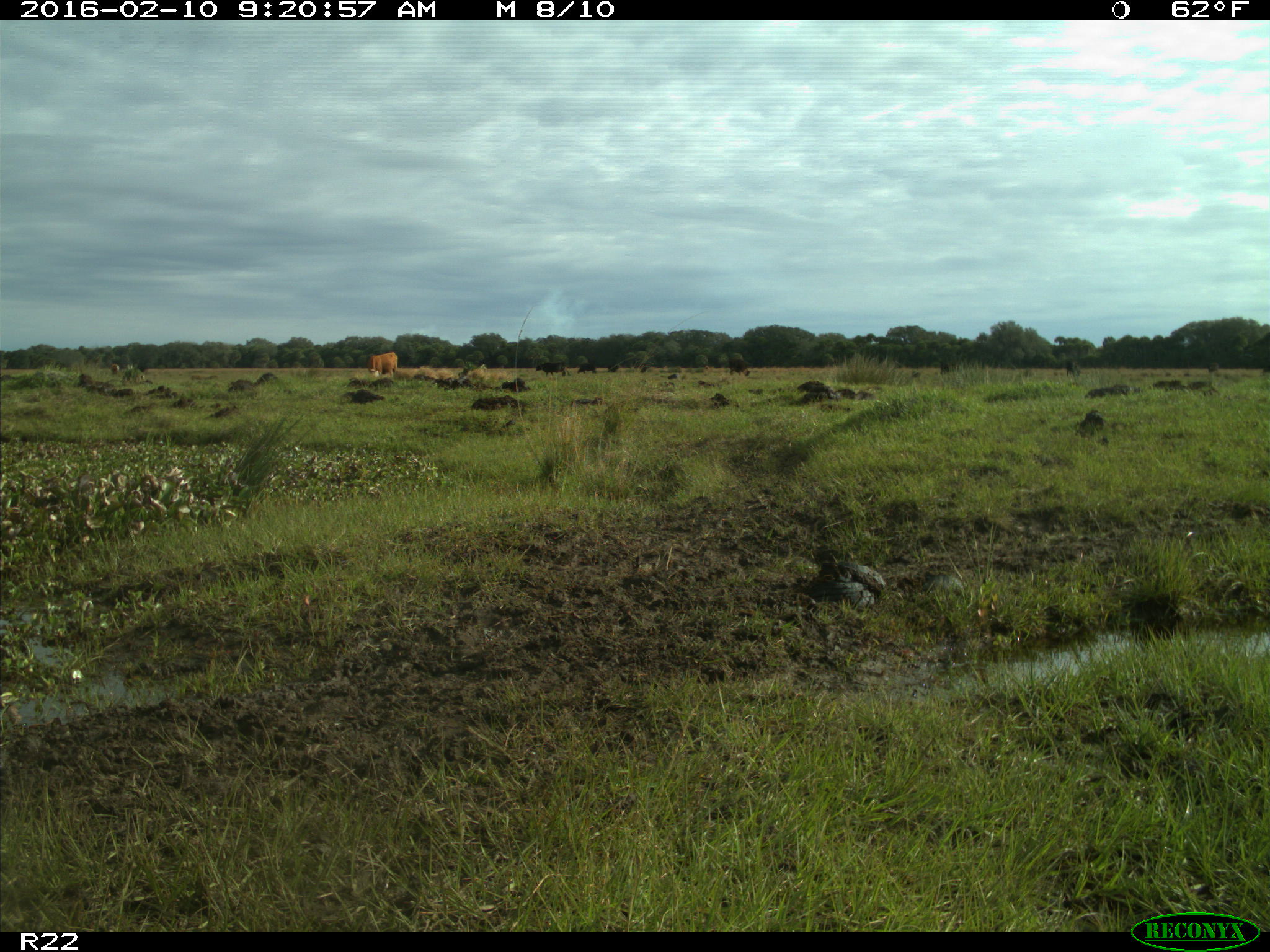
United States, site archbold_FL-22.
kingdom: Animalia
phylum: Chordata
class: Mammalia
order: Artiodactyla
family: Bovidae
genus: Bos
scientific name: Bos taurus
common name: domestic cow